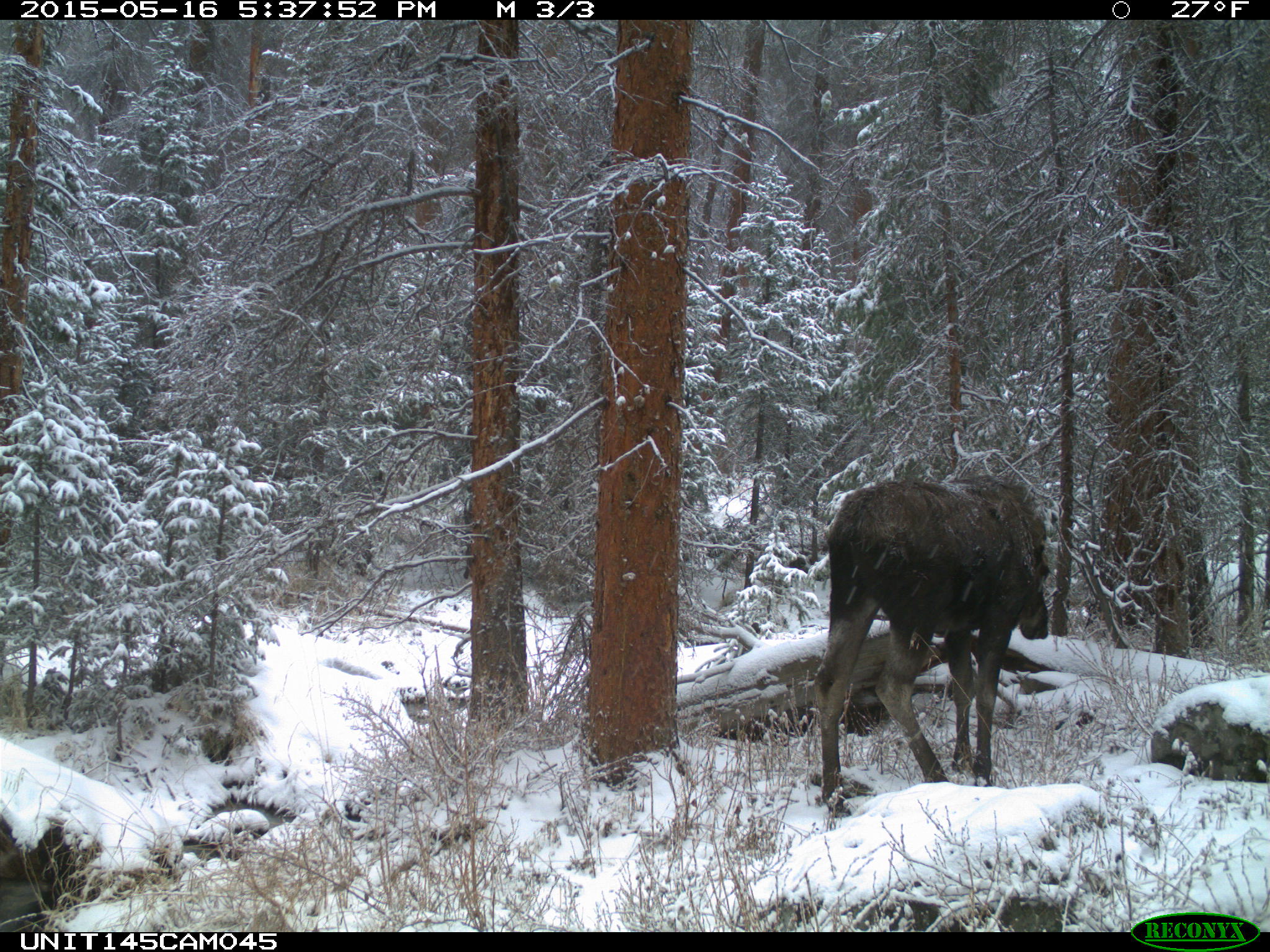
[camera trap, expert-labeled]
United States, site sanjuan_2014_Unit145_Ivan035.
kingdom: Animalia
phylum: Chordata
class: Mammalia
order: Artiodactyla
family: Cervidae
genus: Alces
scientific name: Alces alces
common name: moose